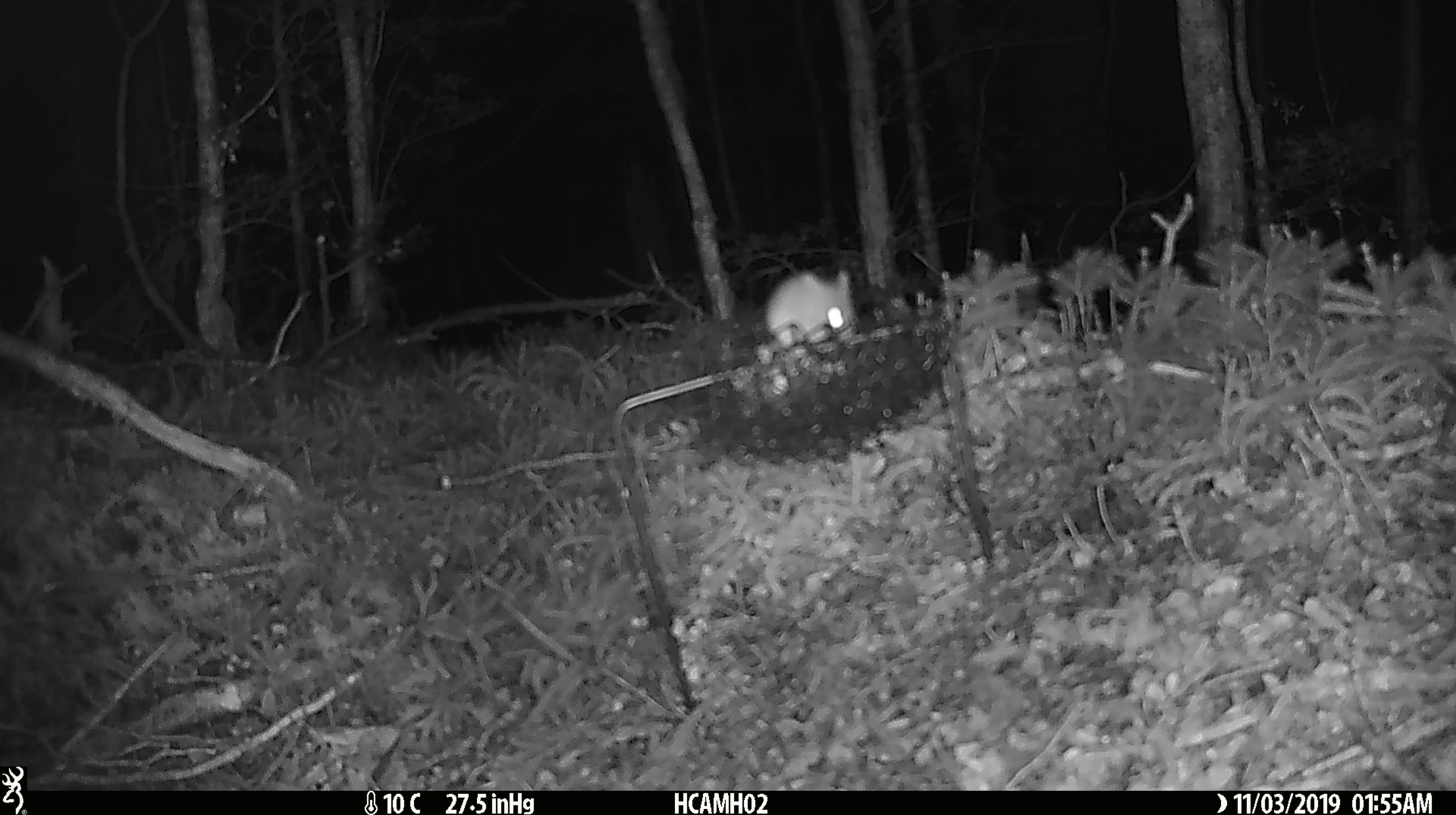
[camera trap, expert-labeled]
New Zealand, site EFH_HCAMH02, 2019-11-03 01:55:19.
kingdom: Animalia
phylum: Chordata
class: Mammalia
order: Rodentia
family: Muridae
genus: Mus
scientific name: Mus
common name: mouse